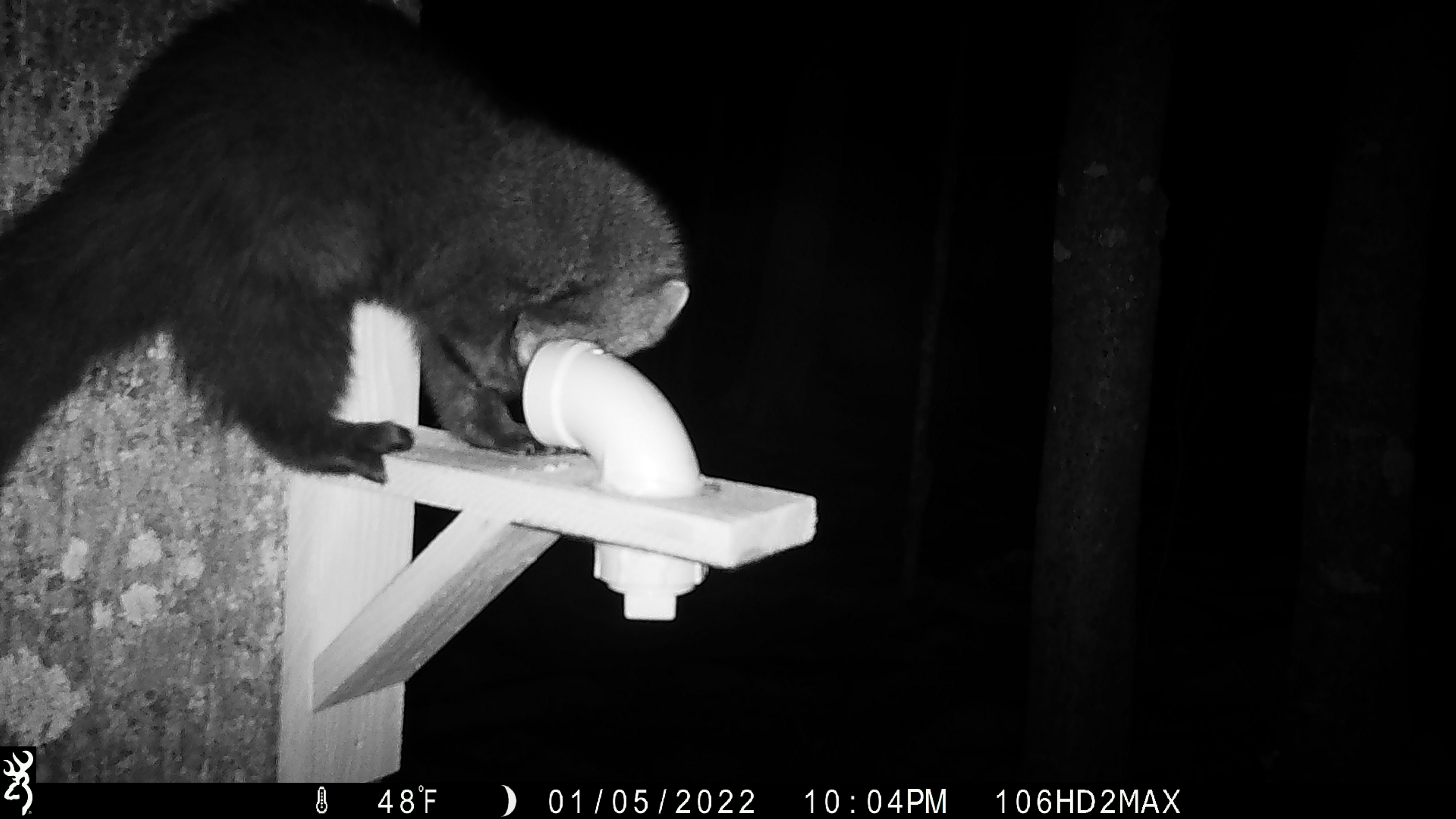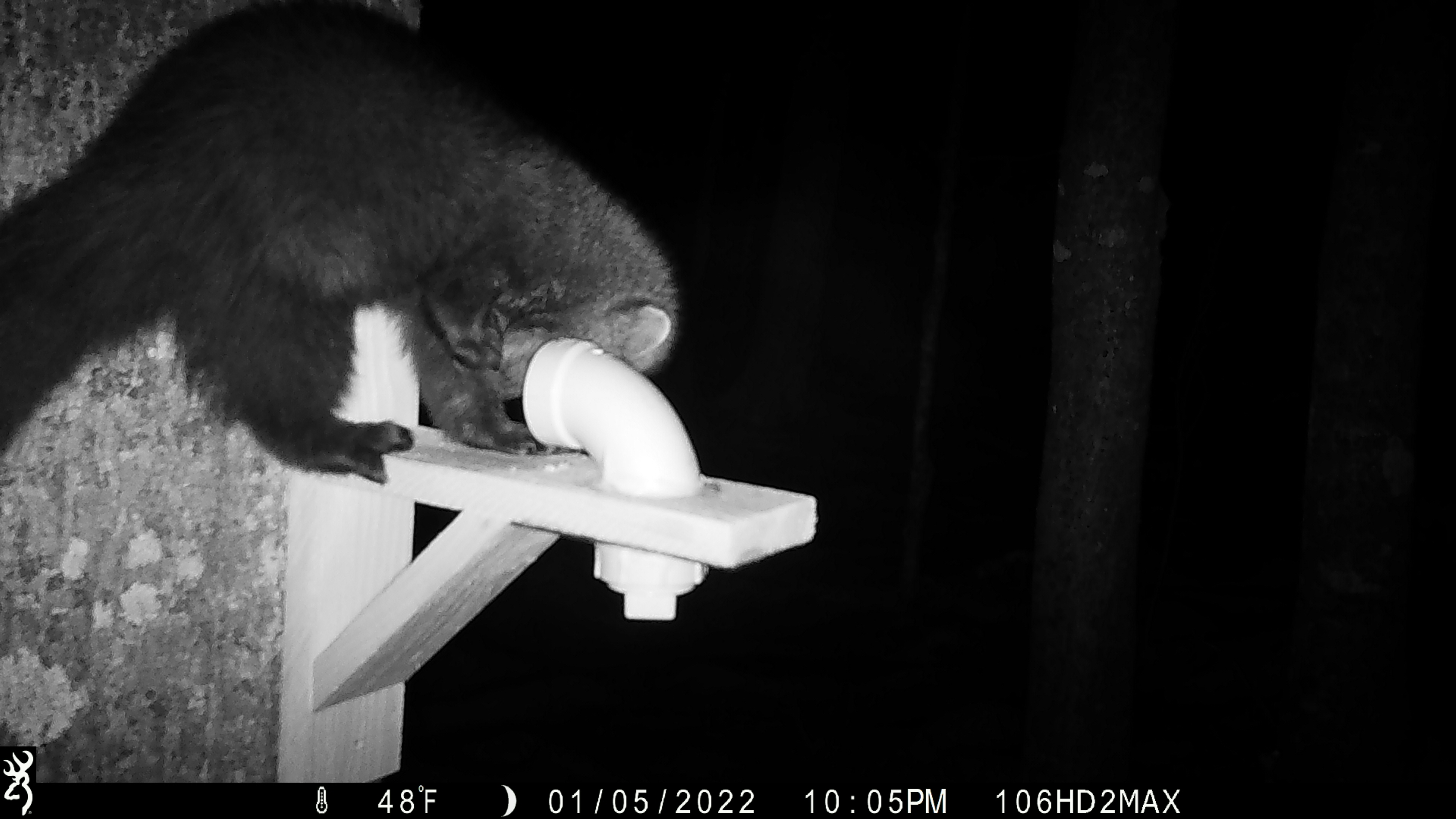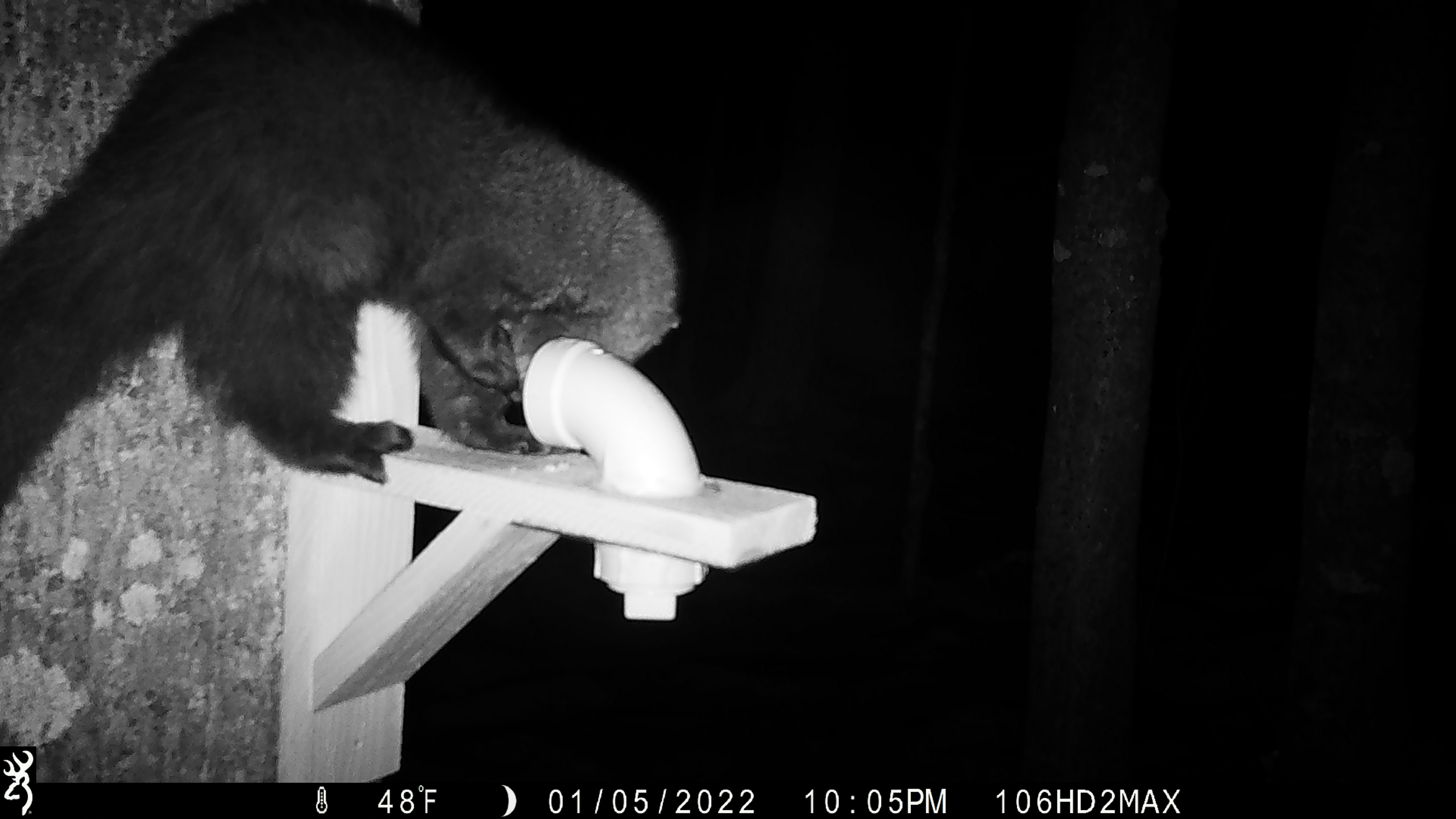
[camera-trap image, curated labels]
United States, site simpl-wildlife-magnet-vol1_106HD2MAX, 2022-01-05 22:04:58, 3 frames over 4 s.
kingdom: Animalia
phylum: Chordata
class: Mammalia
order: Carnivora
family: Mustelidae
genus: Pekania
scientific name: Pekania pennanti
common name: fisher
Fisher (Pekania pennanti).